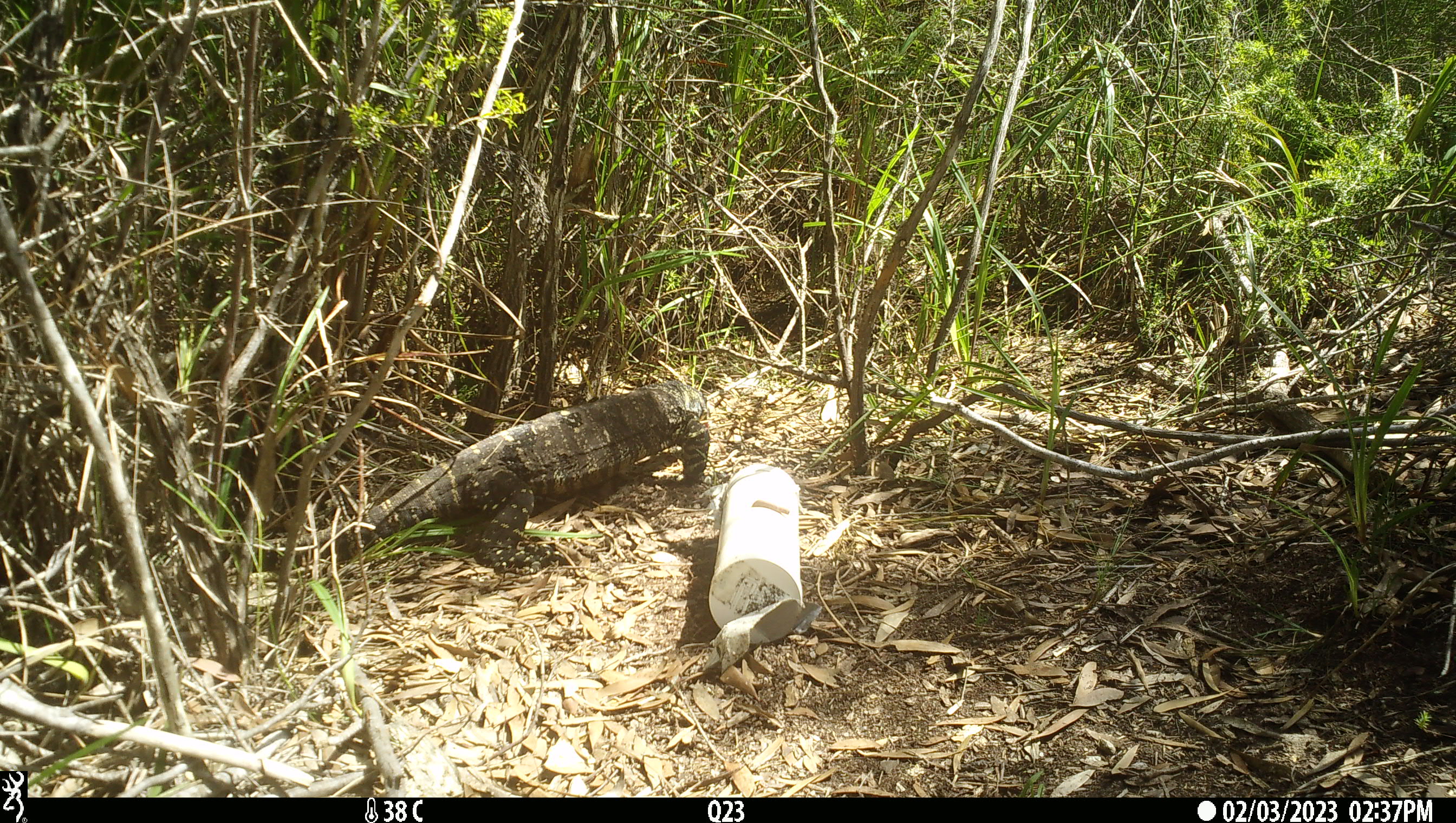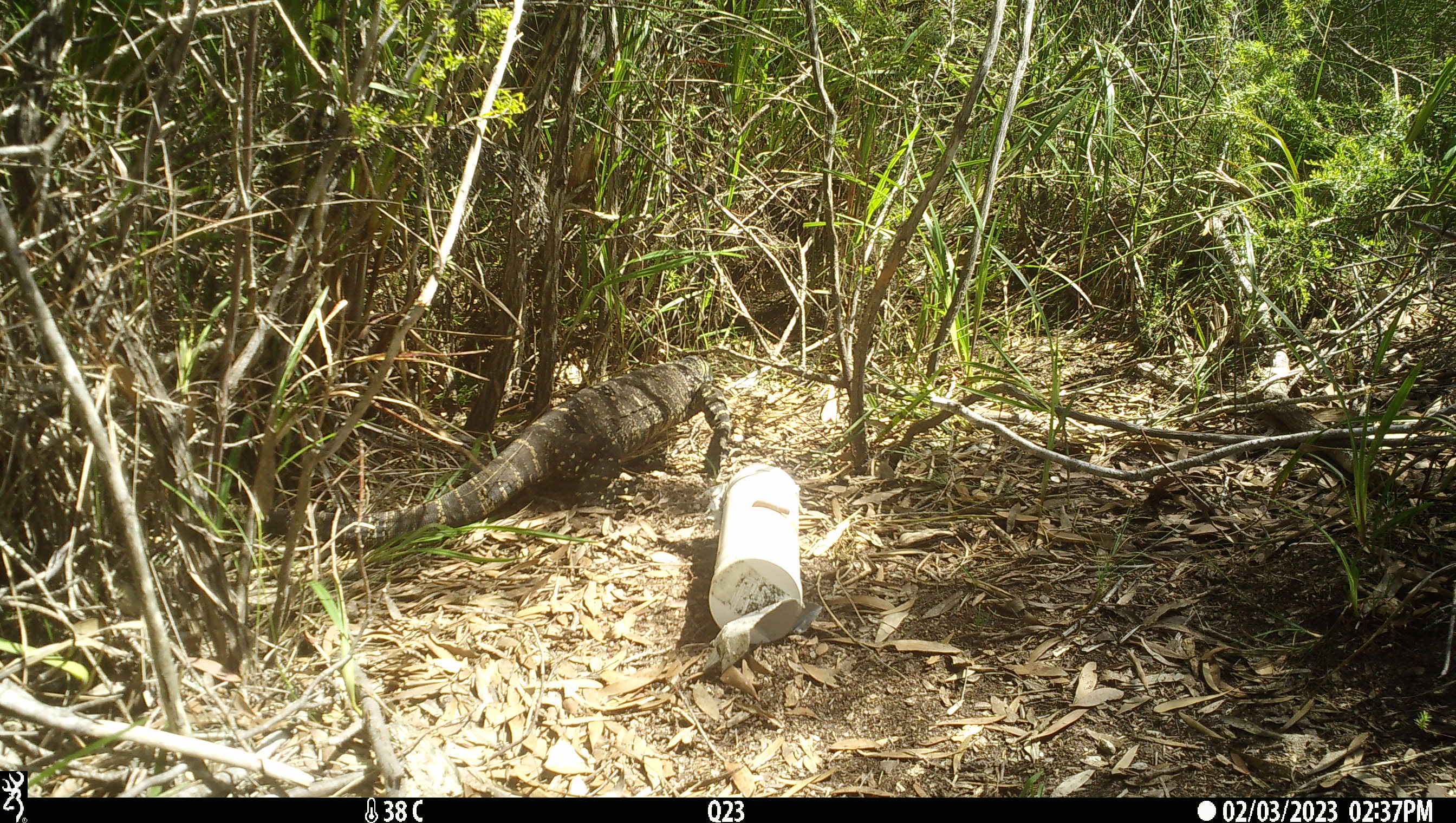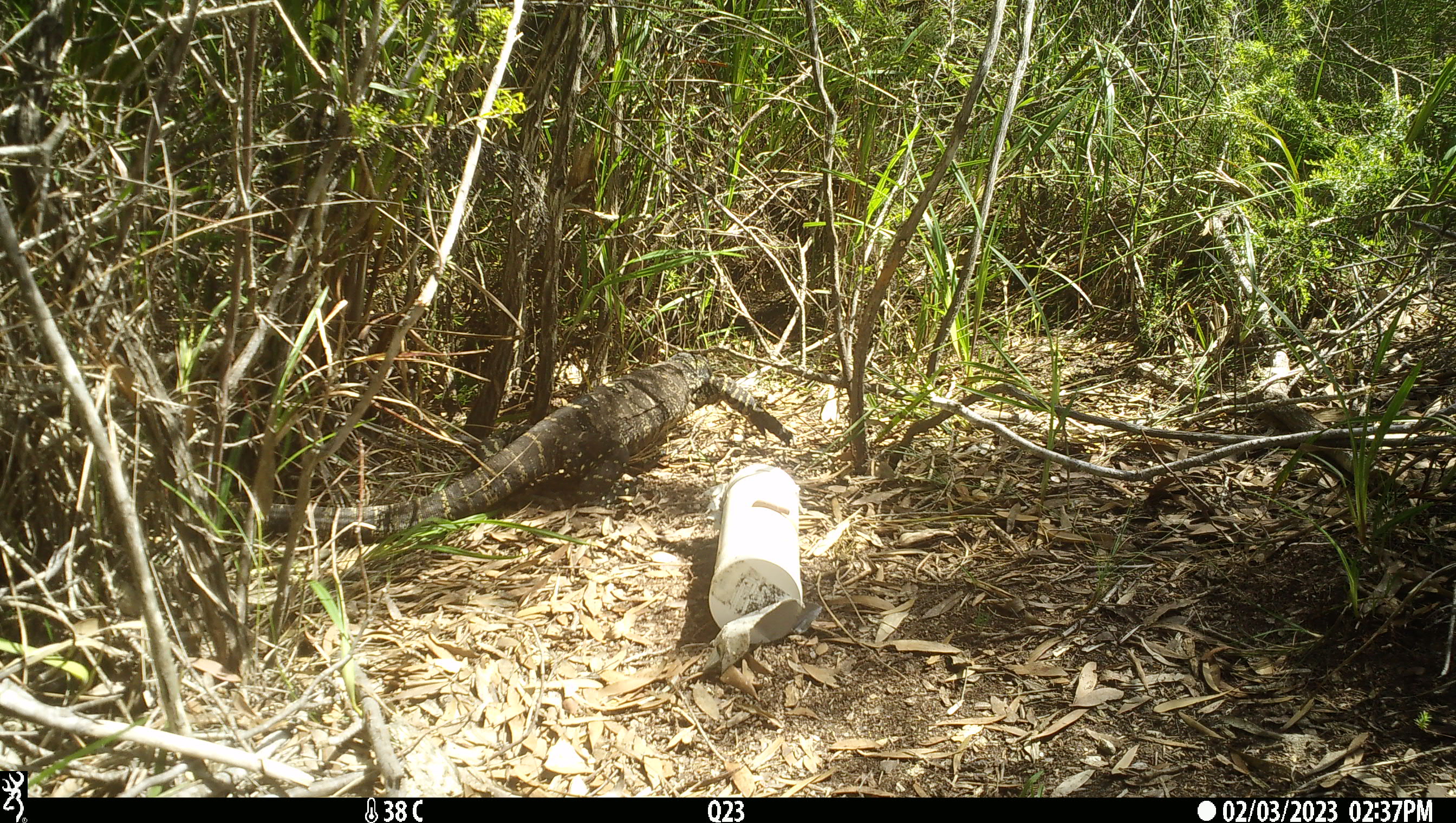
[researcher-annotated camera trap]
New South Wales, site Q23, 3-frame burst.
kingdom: Animalia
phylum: Chordata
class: Reptilia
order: Squamata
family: Varanidae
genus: Varanus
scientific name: Varanus varius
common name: lace monitor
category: goanna